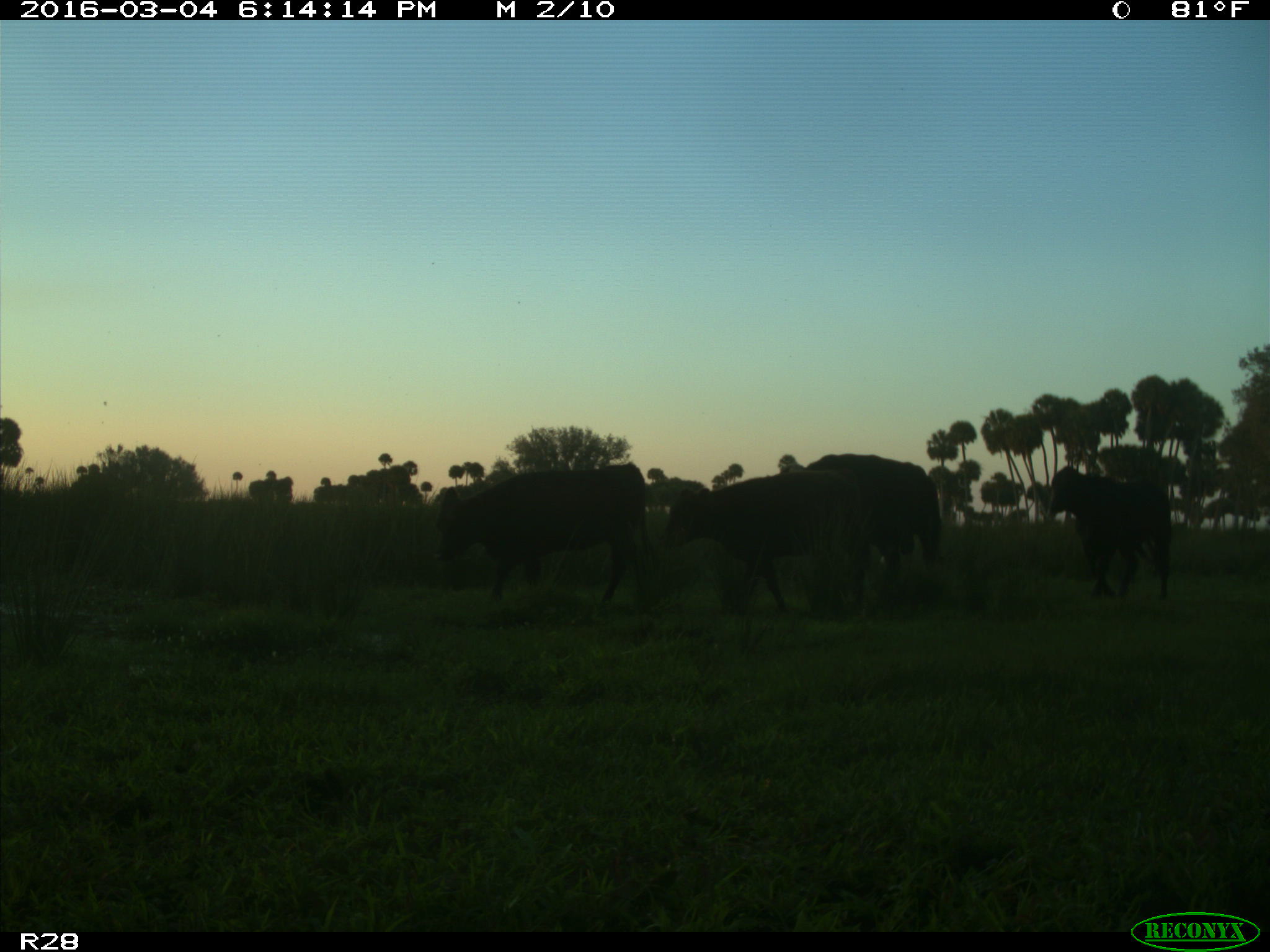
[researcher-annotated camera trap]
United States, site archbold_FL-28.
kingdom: Animalia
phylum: Chordata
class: Mammalia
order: Artiodactyla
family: Bovidae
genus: Bos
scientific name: Bos taurus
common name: domestic cow